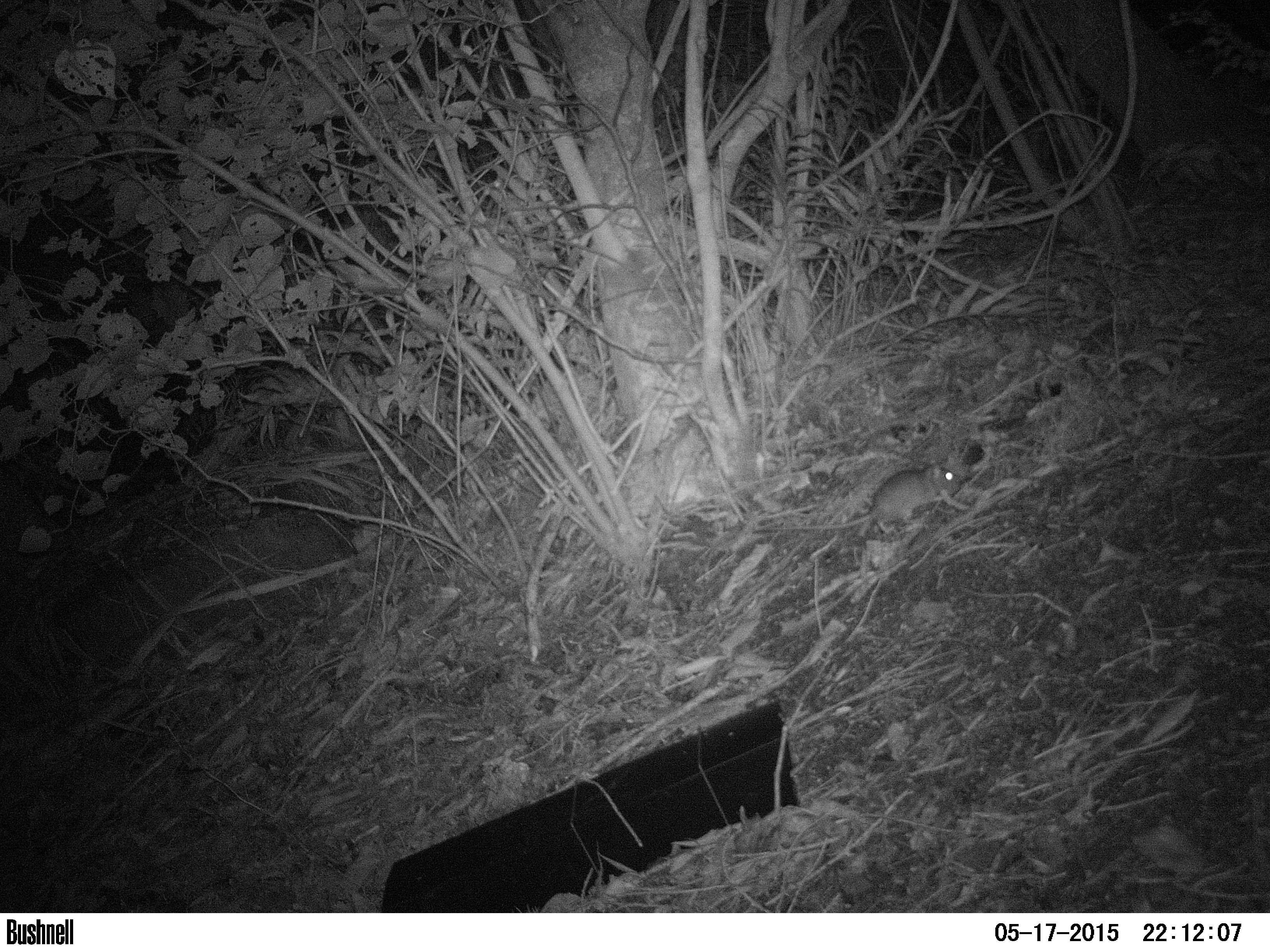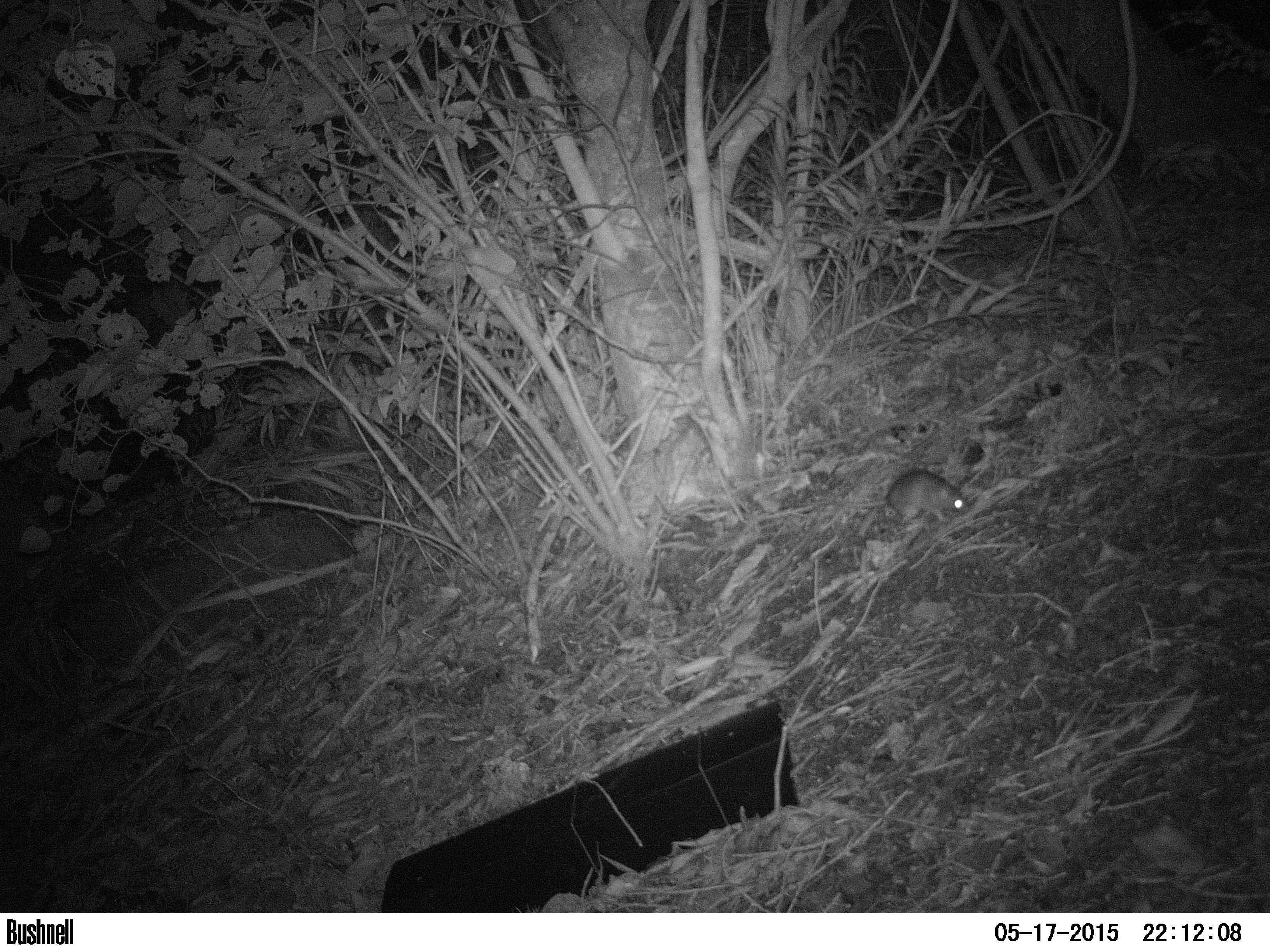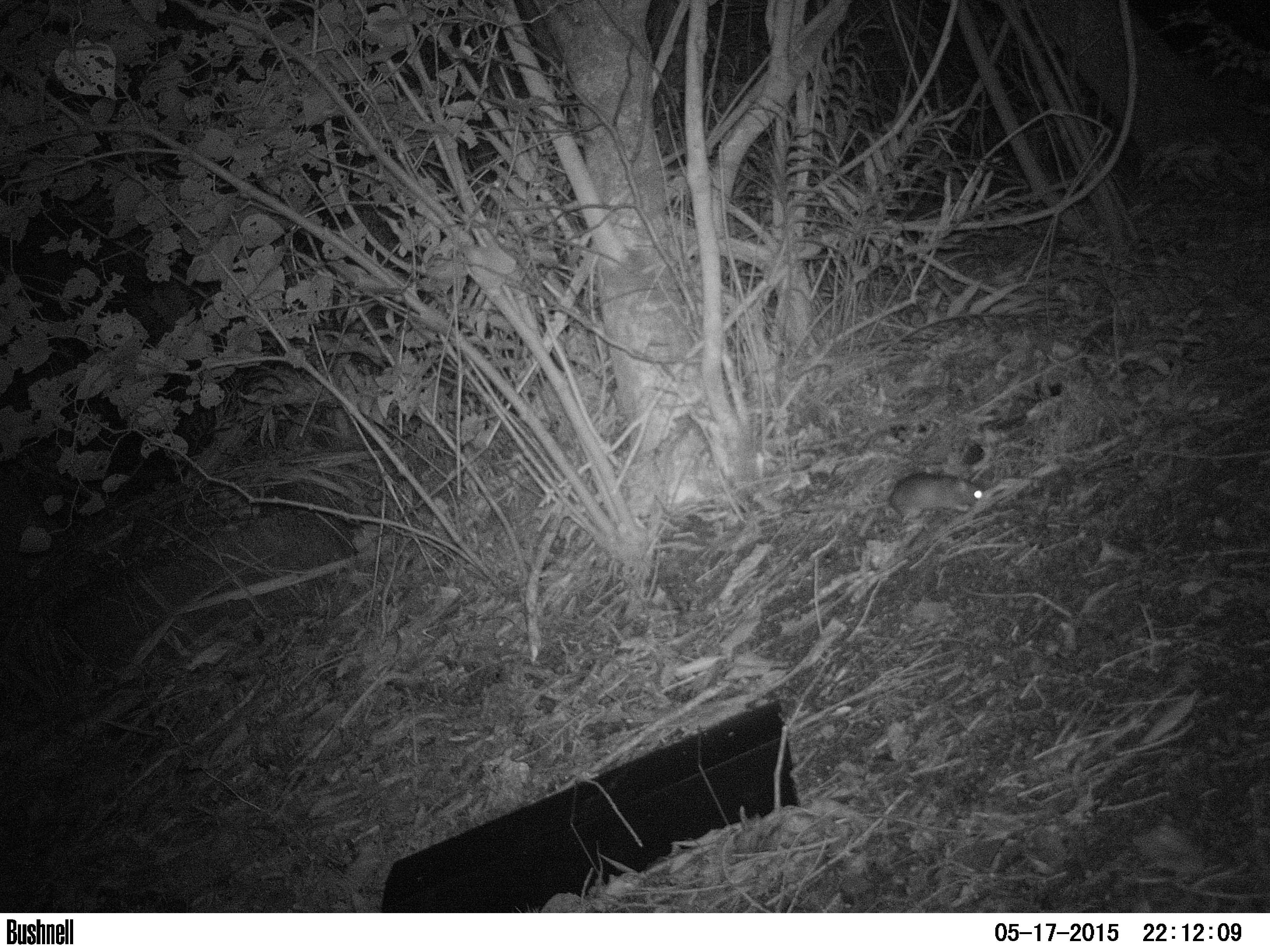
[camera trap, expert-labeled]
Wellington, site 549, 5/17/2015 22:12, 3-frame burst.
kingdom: Animalia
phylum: Chordata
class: Mammalia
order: Rodentia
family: Muridae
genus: Rattus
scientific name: Rattus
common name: rat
Rat (Rattus).